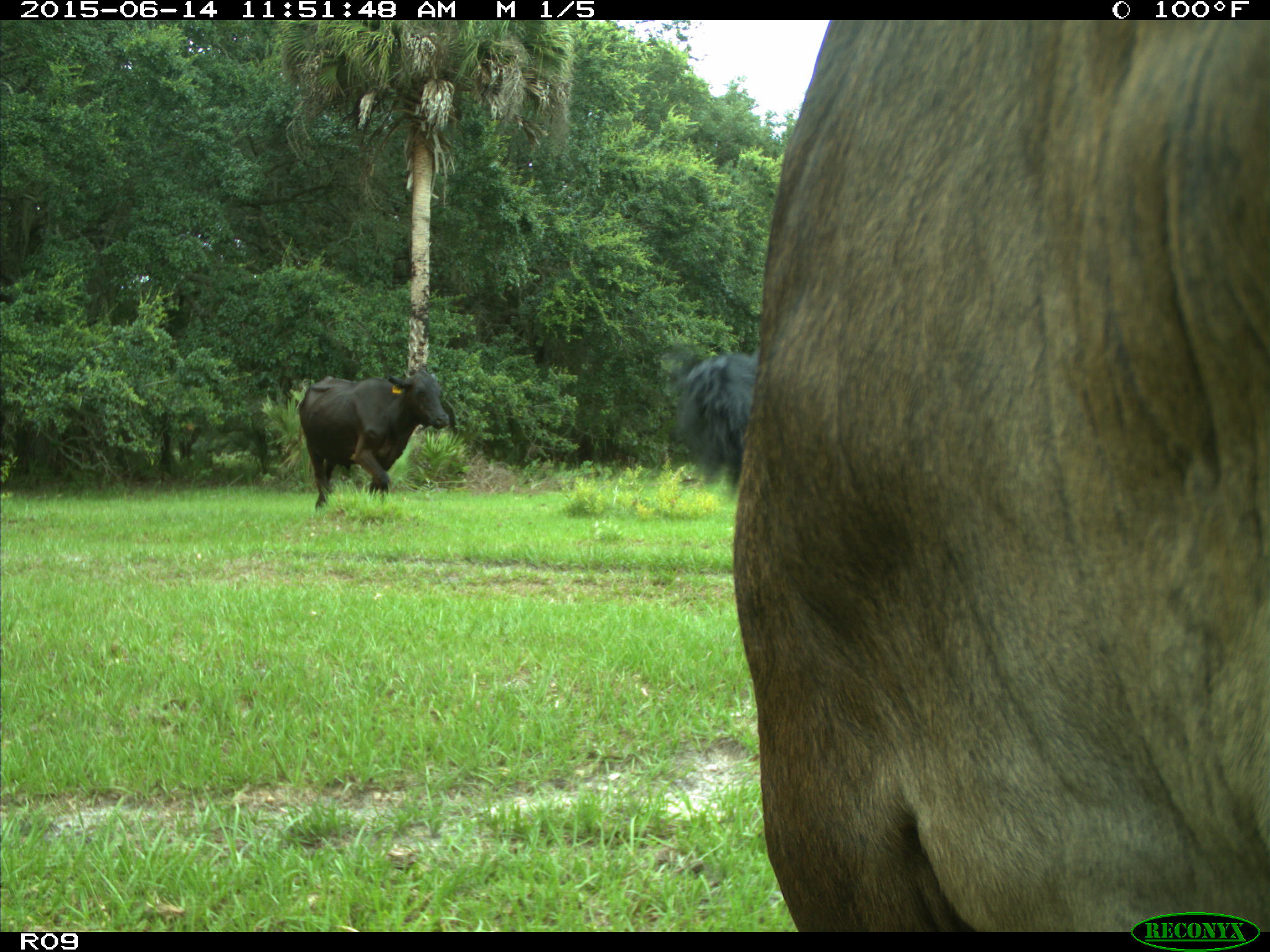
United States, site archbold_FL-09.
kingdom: Animalia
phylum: Chordata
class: Mammalia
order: Artiodactyla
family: Bovidae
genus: Bos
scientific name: Bos taurus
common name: domestic cow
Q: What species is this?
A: Bos taurus (domestic cow).